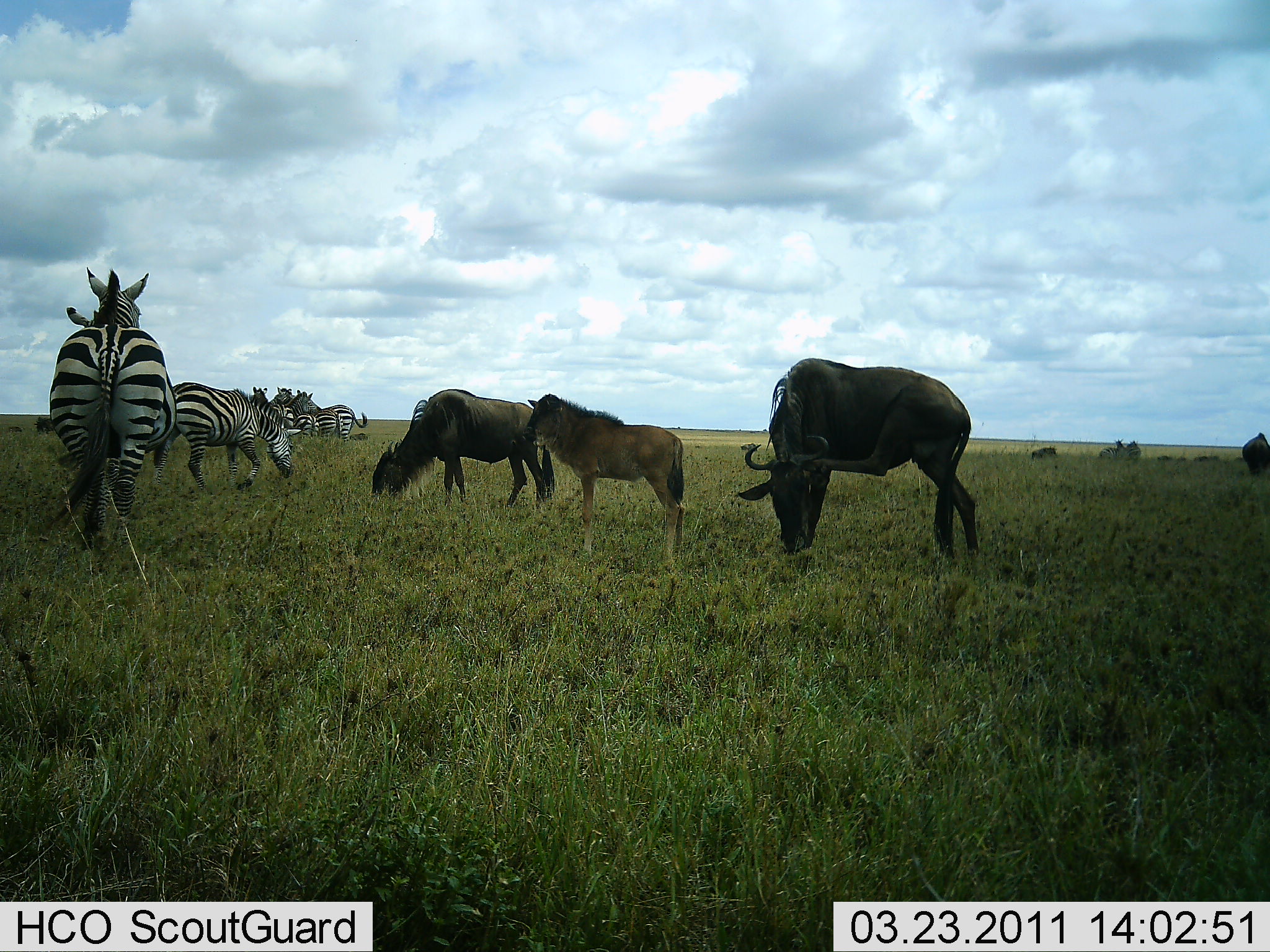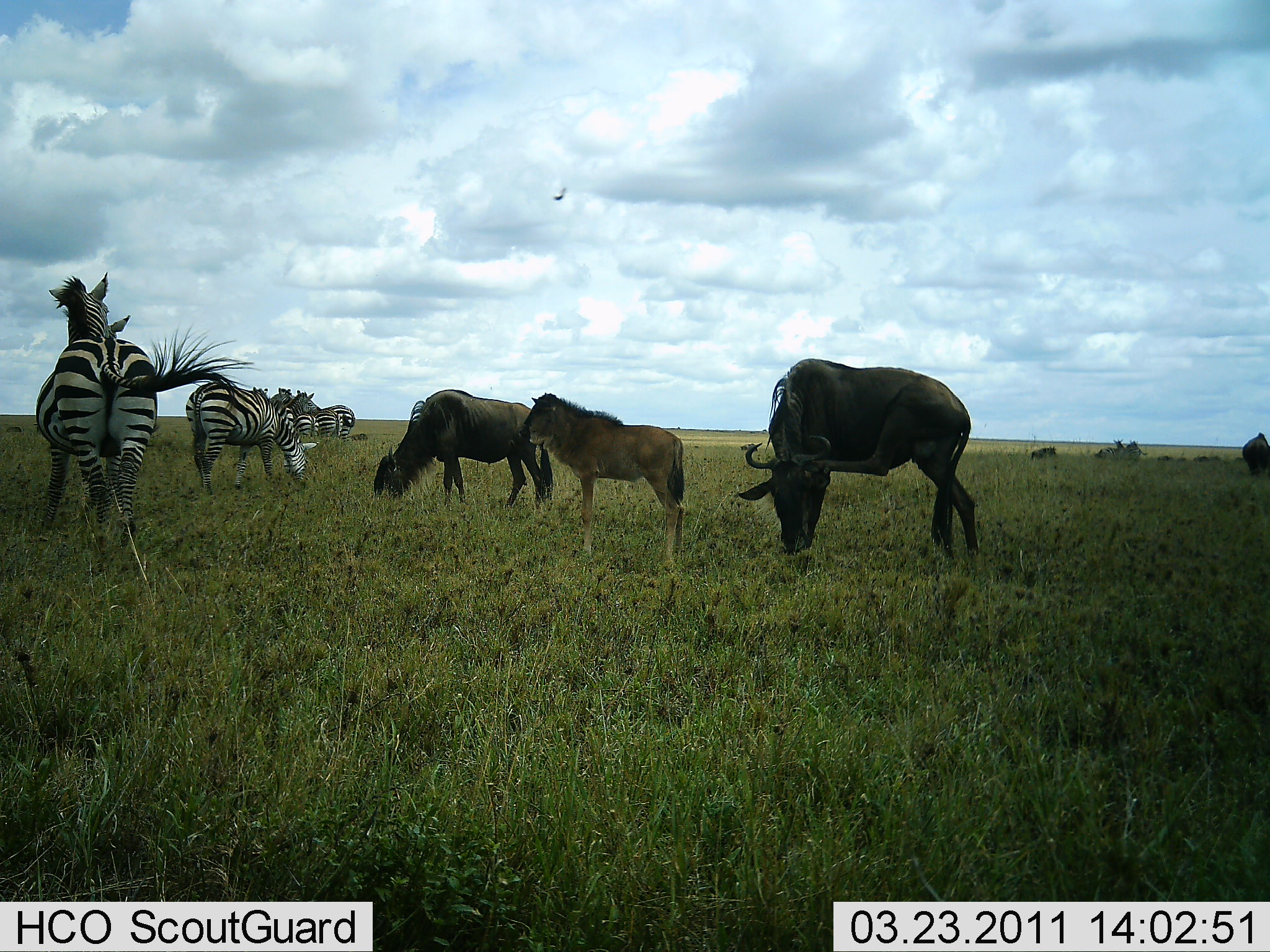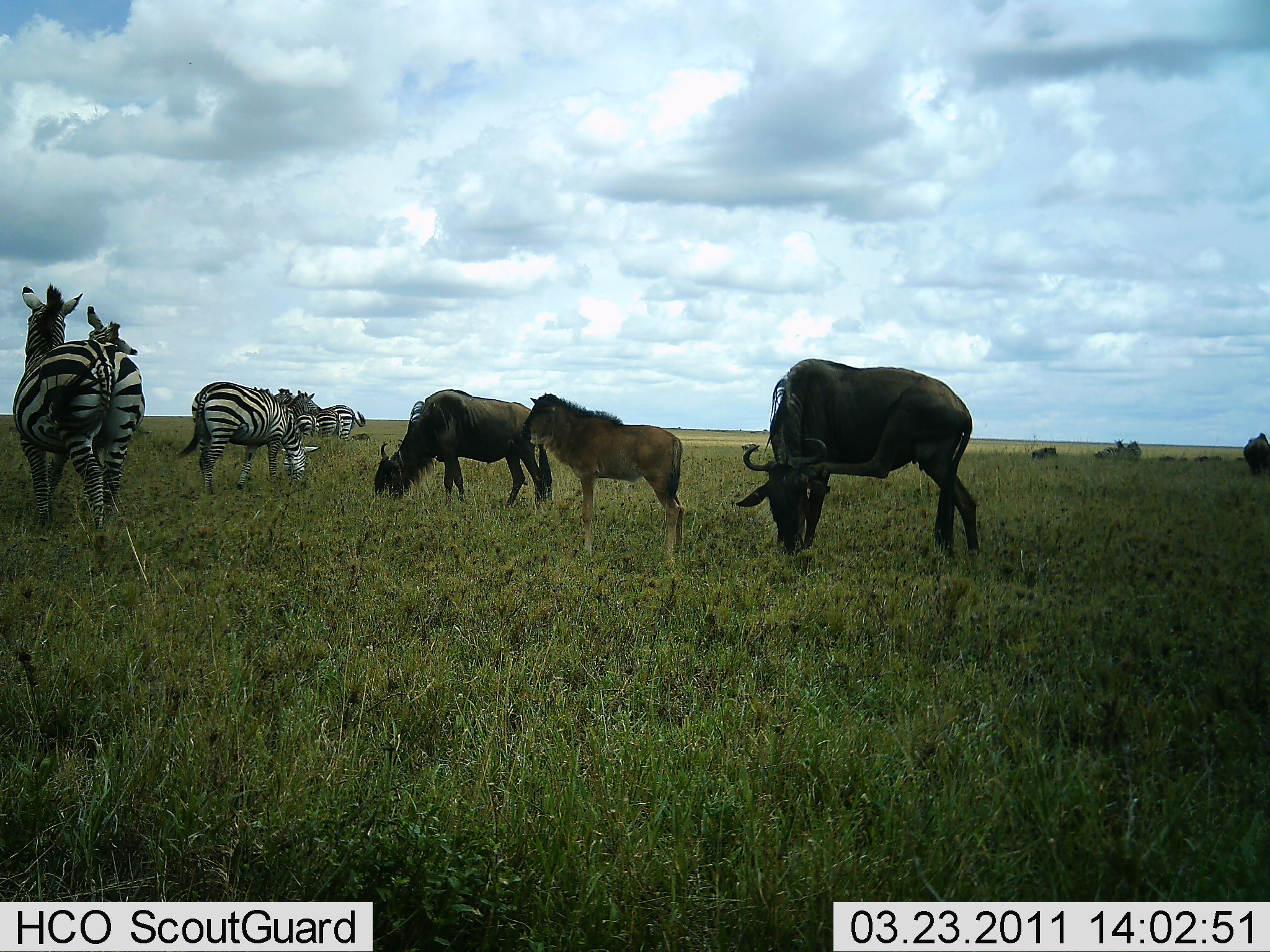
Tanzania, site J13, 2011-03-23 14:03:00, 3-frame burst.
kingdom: Animalia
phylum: Chordata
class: Mammalia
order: Artiodactyla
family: Bovidae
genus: Connochaetes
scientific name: Connochaetes taurinus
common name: blue wildebeest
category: wildebeest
Wildebeest (blue wildebeest) (Connochaetes taurinus), count 4. Behavior (volunteer vote fractions): standing 50%, resting 0%, moving 8%, interacting 0%. Young present (vote fraction): 75%. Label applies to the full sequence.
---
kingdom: Animalia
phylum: Chordata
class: Mammalia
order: Perissodactyla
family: Equidae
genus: Equus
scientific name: Equus quagga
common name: plains zebra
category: zebra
Zebra (plains zebra) (Equus quagga), count 5. Behavior (volunteer vote fractions): standing 73%, resting 9%, moving 55%, interacting 18%. Young present (vote fraction): 0%. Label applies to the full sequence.